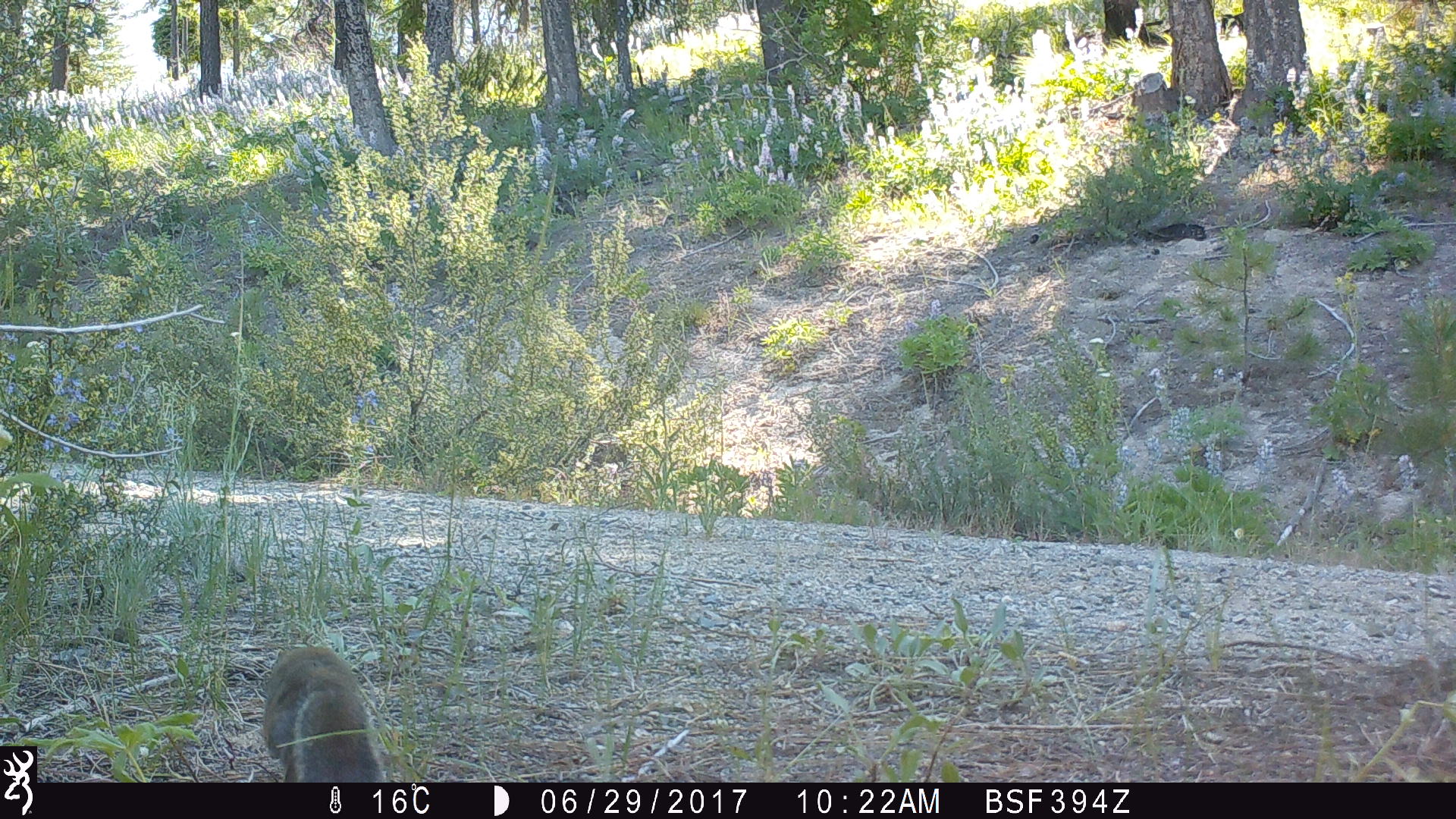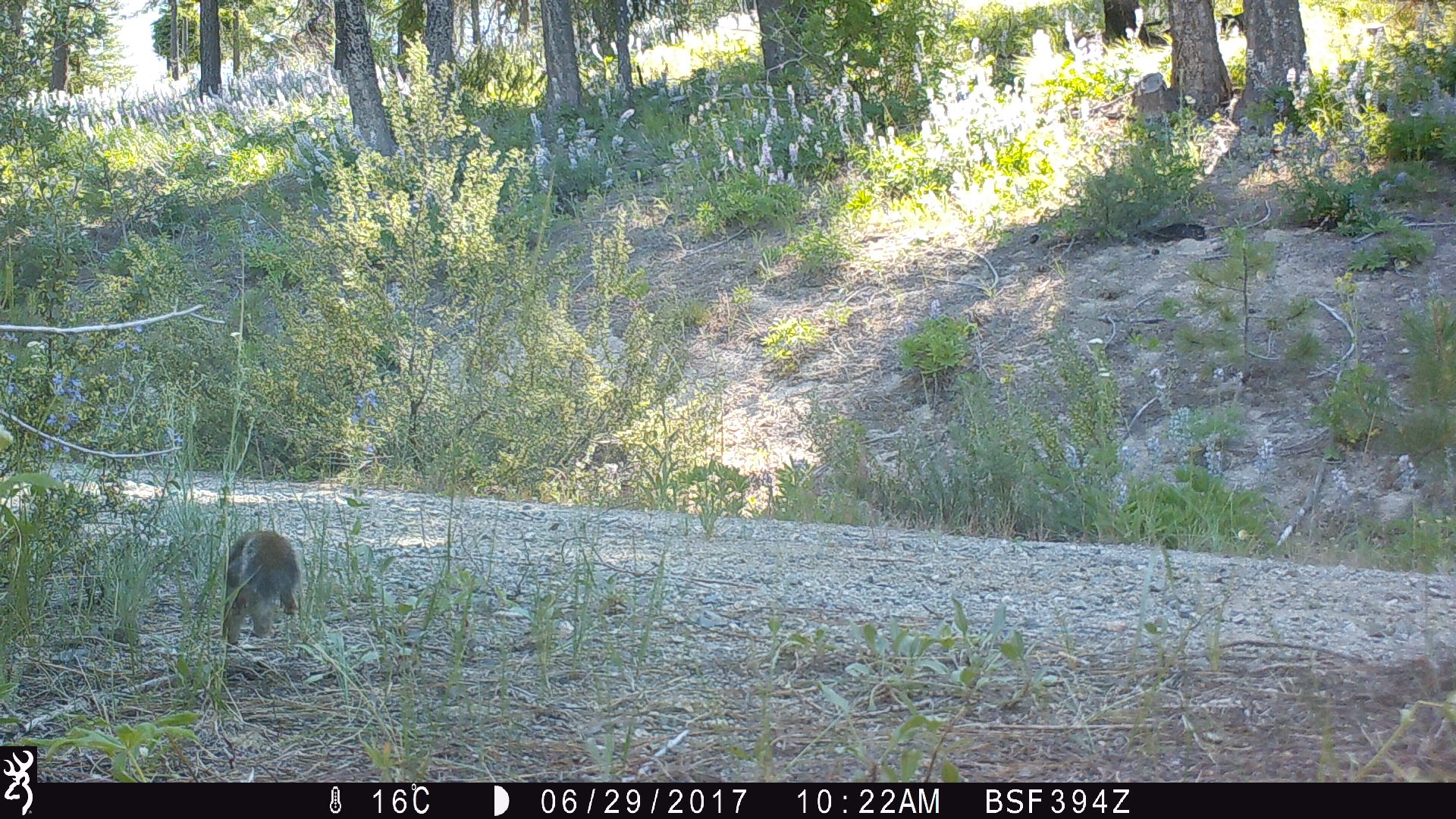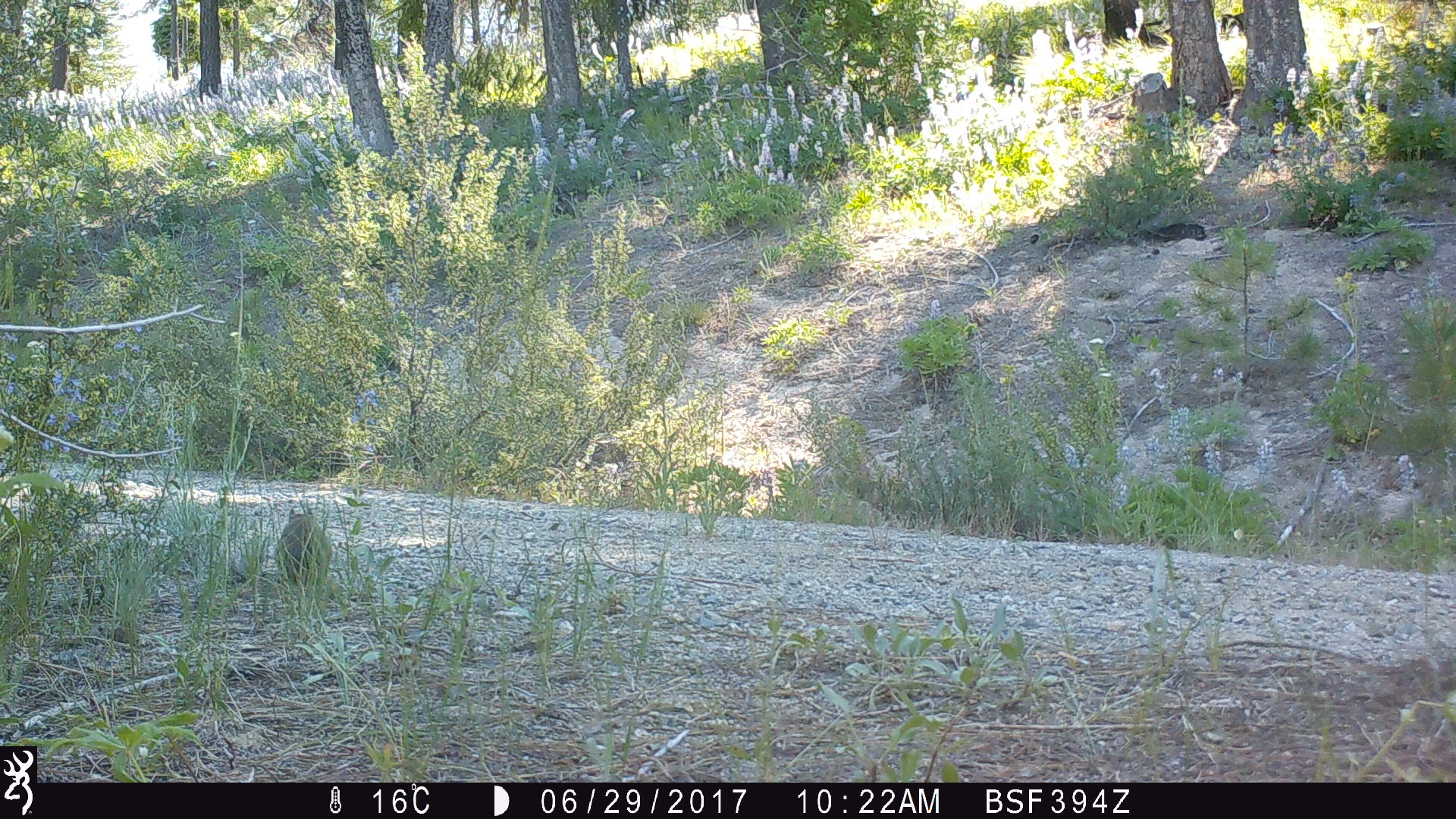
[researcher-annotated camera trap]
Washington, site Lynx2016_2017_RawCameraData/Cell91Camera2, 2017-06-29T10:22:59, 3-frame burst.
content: unidentified animal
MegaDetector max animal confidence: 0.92